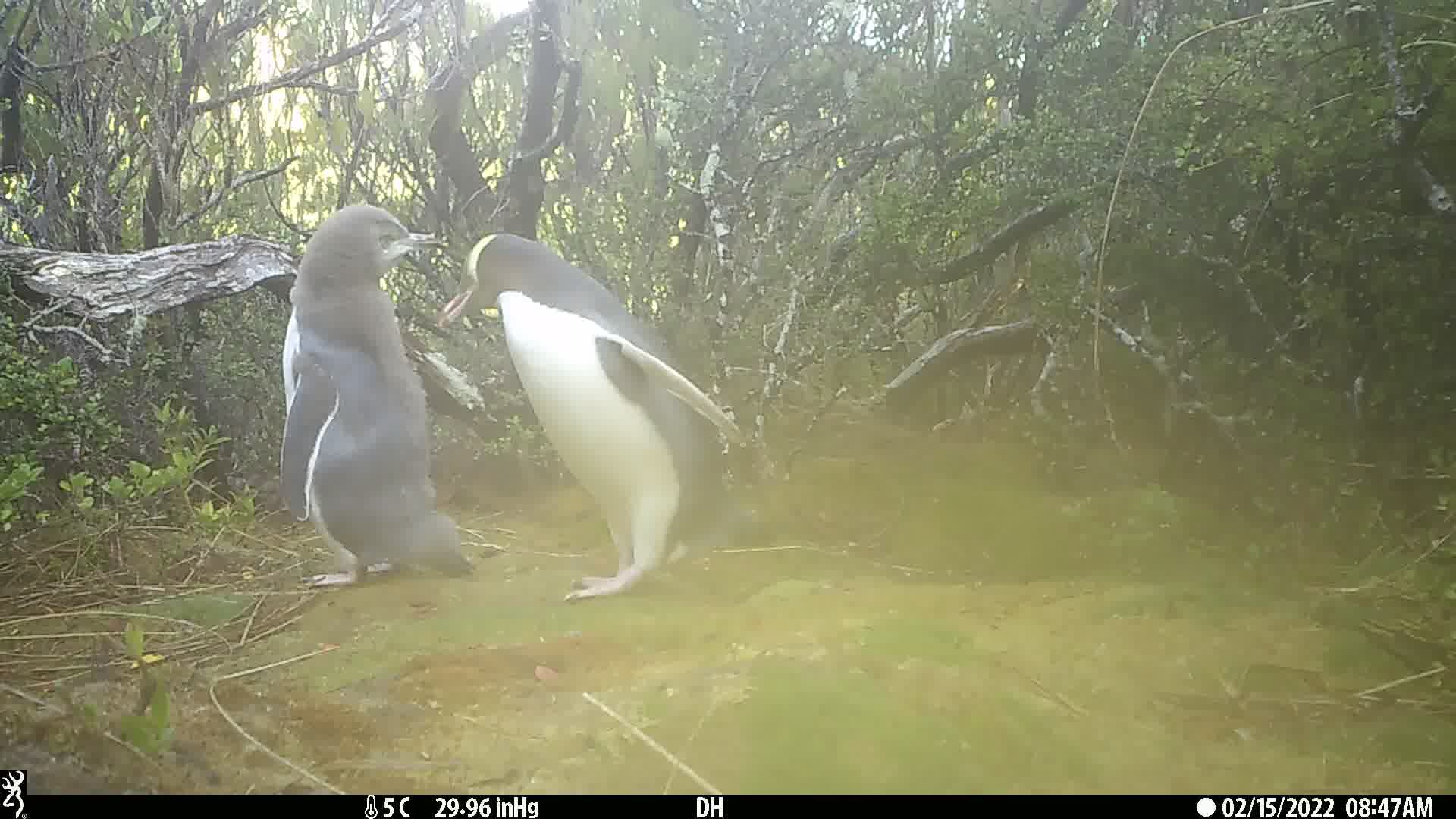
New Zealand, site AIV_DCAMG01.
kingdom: Animalia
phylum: Chordata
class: Aves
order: Sphenisciformes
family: Spheniscidae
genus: Megadyptes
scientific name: Megadyptes antipodes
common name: yellow-eyed penguin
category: yellow eyed penguin